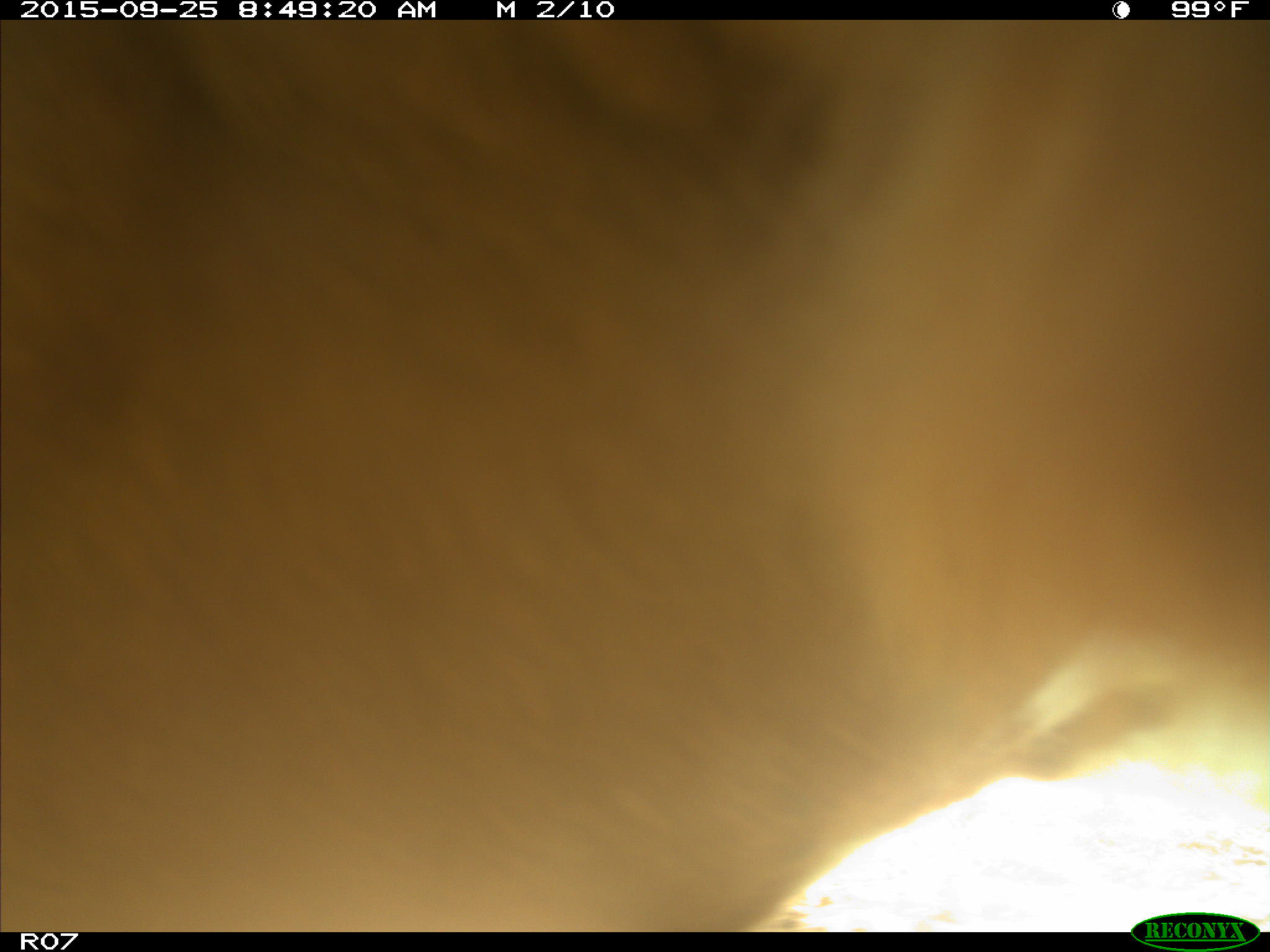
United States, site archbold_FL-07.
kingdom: Animalia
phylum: Chordata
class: Mammalia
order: Artiodactyla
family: Bovidae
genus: Bos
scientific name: Bos taurus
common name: domestic cow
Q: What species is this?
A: Bos taurus (domestic cow).